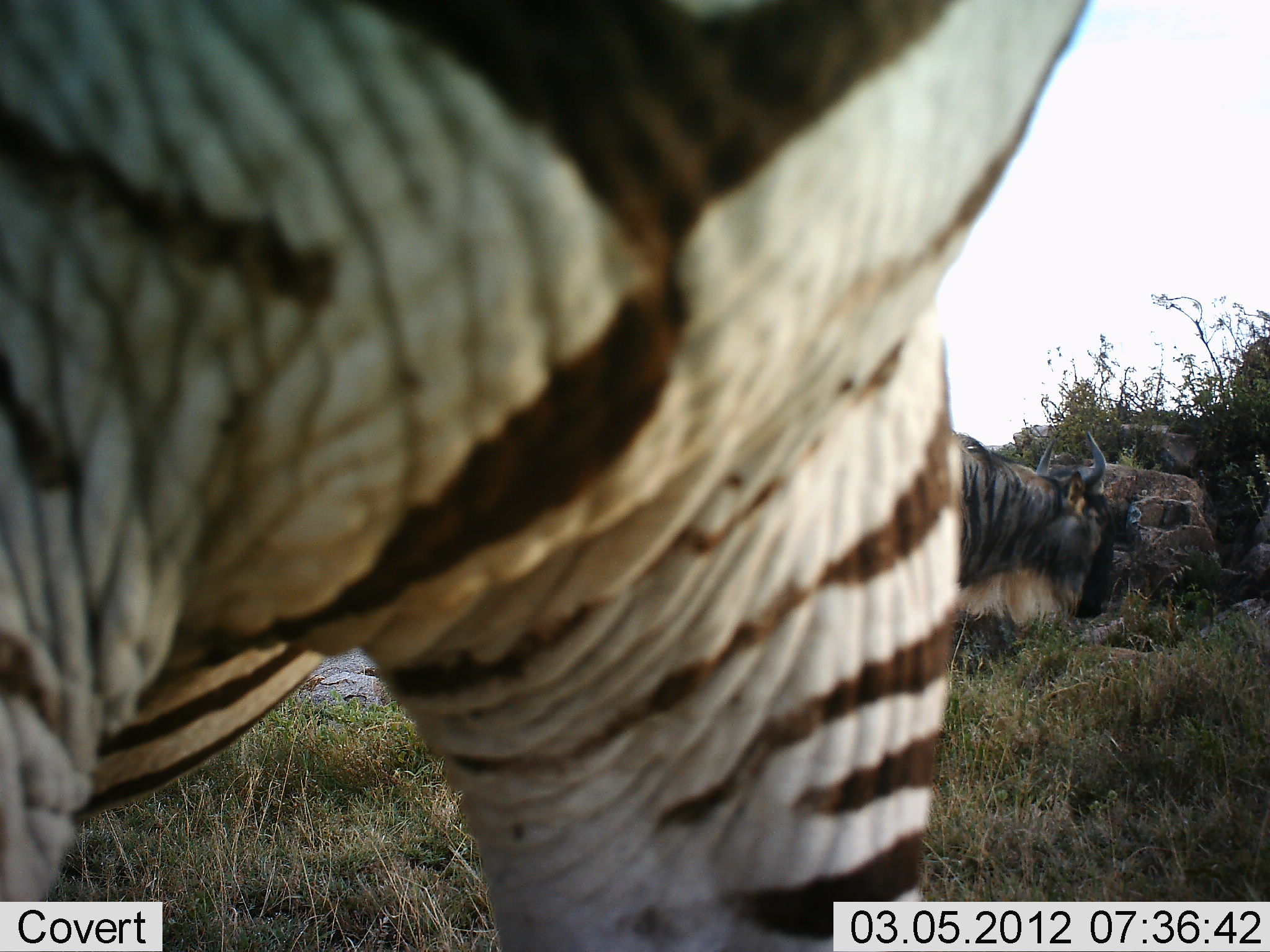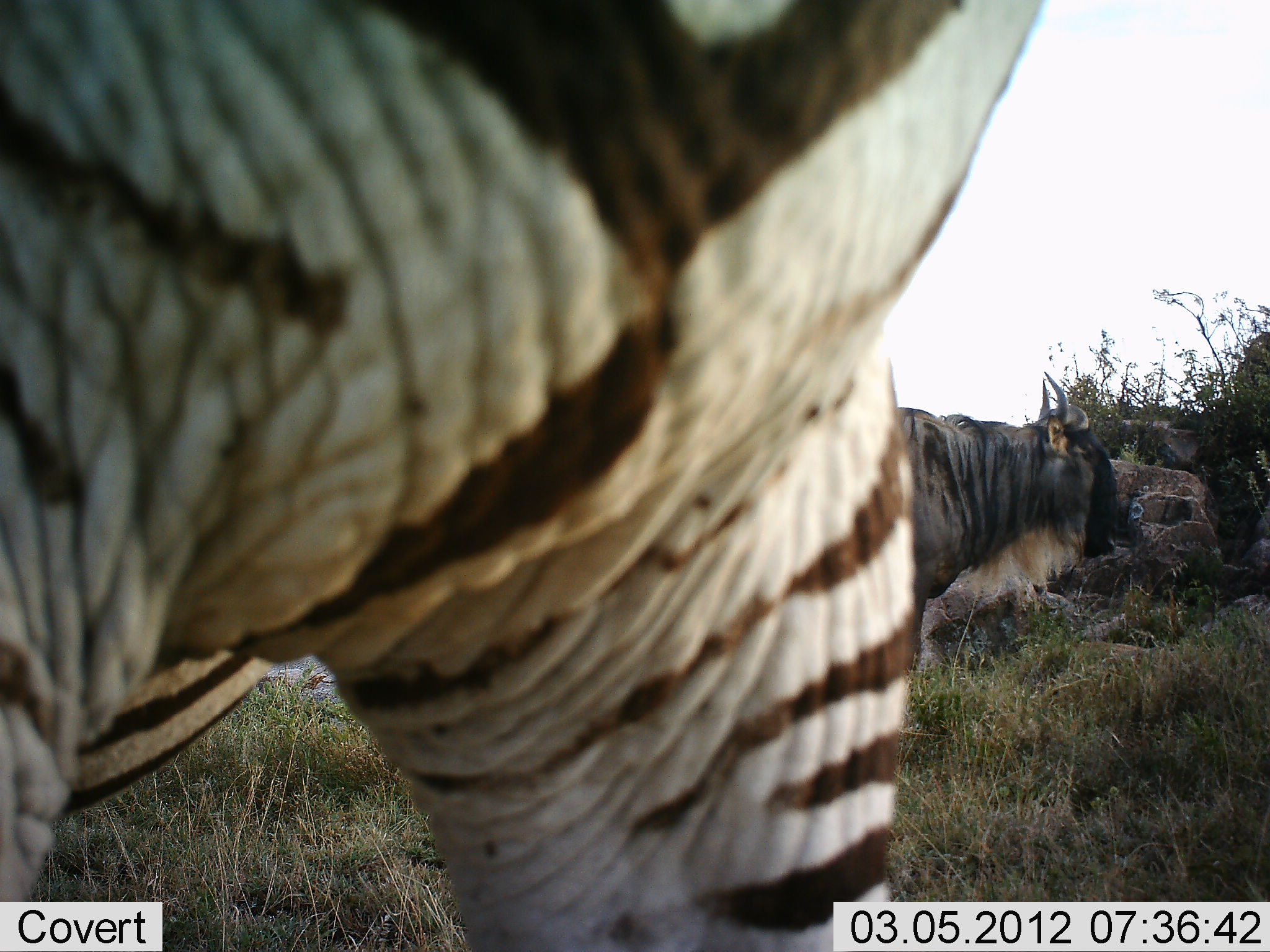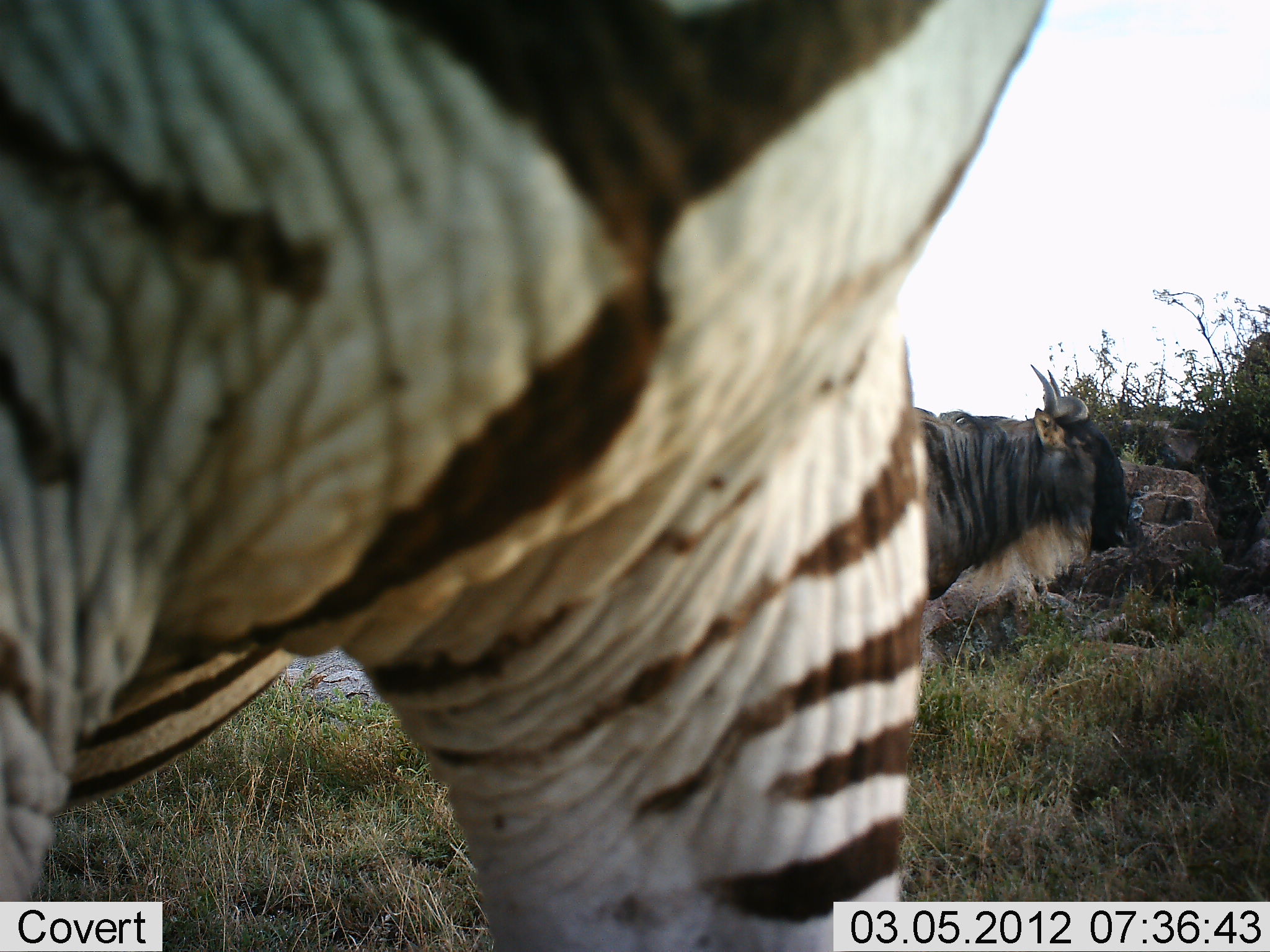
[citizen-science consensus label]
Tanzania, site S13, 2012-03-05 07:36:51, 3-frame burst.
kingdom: Animalia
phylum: Chordata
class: Mammalia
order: Artiodactyla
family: Bovidae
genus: Connochaetes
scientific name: Connochaetes taurinus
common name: blue wildebeest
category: wildebeest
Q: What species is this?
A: Wildebeest (blue wildebeest) (Connochaetes taurinus).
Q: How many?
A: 1.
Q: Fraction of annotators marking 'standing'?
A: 88%.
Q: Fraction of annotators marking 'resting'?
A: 0%.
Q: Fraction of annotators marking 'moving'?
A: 6%.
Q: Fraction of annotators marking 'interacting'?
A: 0%.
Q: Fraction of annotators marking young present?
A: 0%.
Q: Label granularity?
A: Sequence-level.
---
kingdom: Animalia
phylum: Chordata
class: Mammalia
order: Perissodactyla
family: Equidae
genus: Equus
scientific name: Equus quagga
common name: plains zebra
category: zebra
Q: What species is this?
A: Zebra (plains zebra) (Equus quagga).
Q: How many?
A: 1.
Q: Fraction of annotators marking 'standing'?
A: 94%.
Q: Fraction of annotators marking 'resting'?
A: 0%.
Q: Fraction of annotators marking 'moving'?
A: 0%.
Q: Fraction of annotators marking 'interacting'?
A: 0%.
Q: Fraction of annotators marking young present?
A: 0%.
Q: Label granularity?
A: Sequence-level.